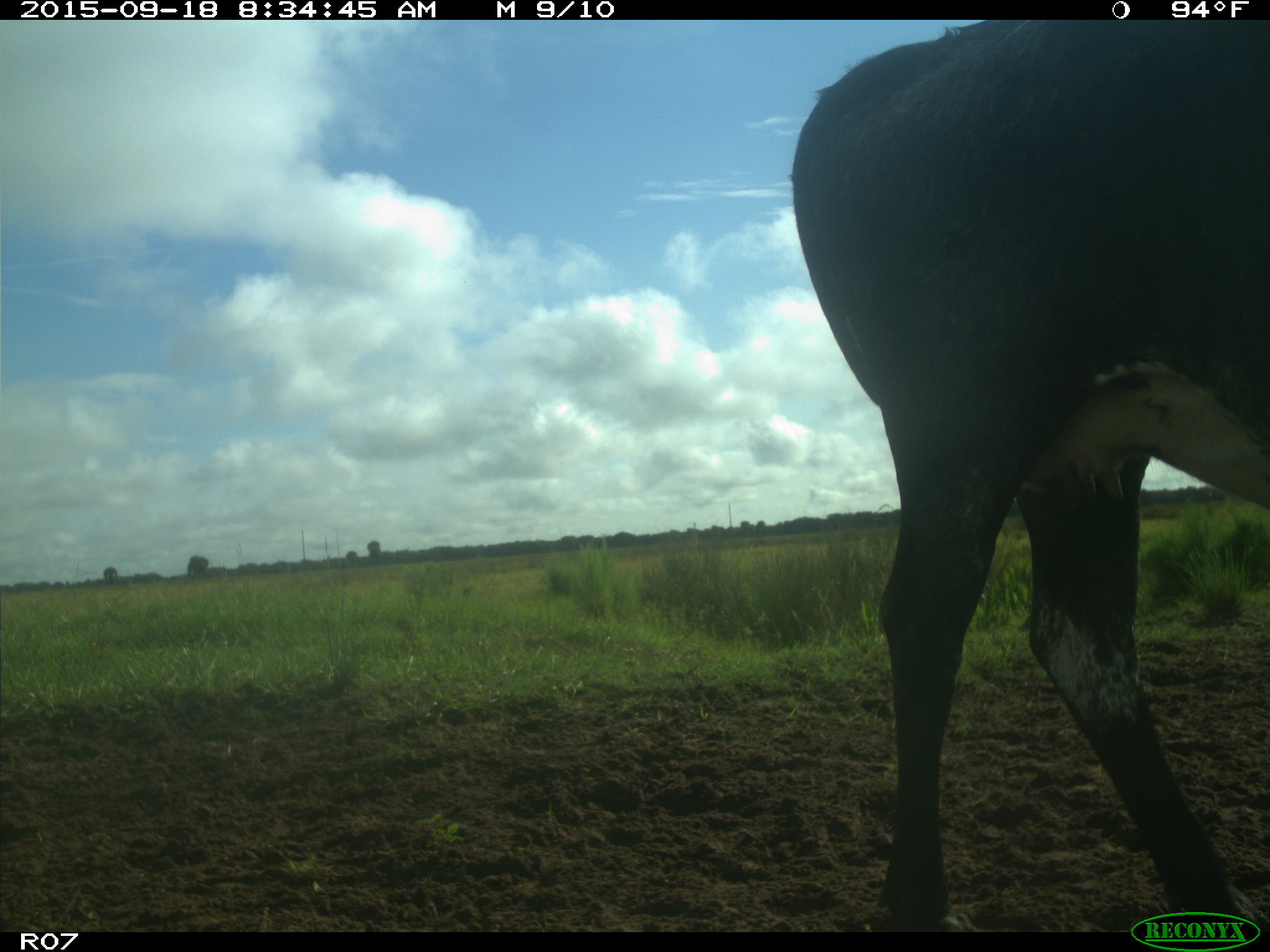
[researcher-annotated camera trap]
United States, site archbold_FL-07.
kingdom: Animalia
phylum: Chordata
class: Mammalia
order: Artiodactyla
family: Bovidae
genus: Bos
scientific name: Bos taurus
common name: domestic cow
Bos taurus (domestic cow).